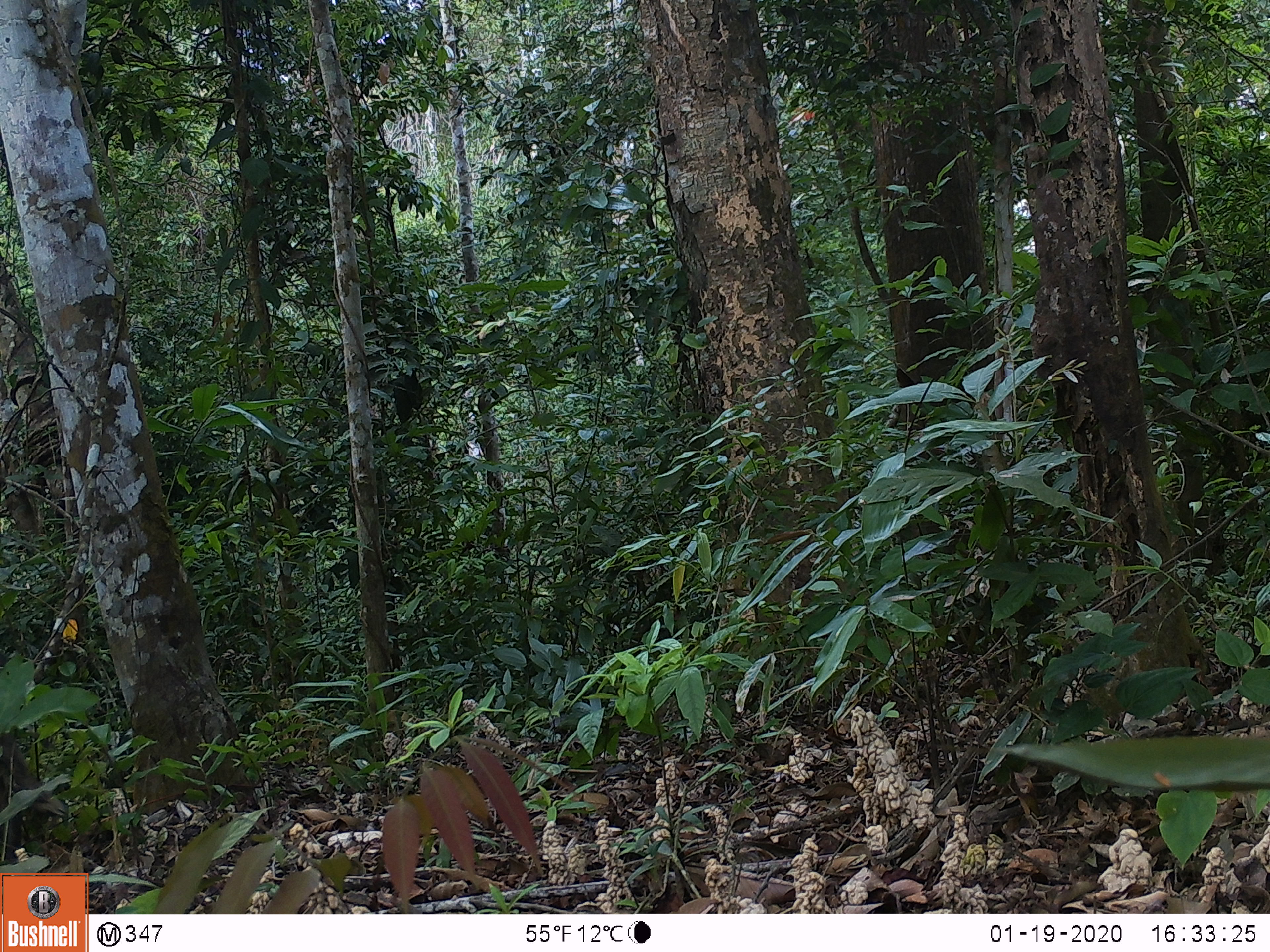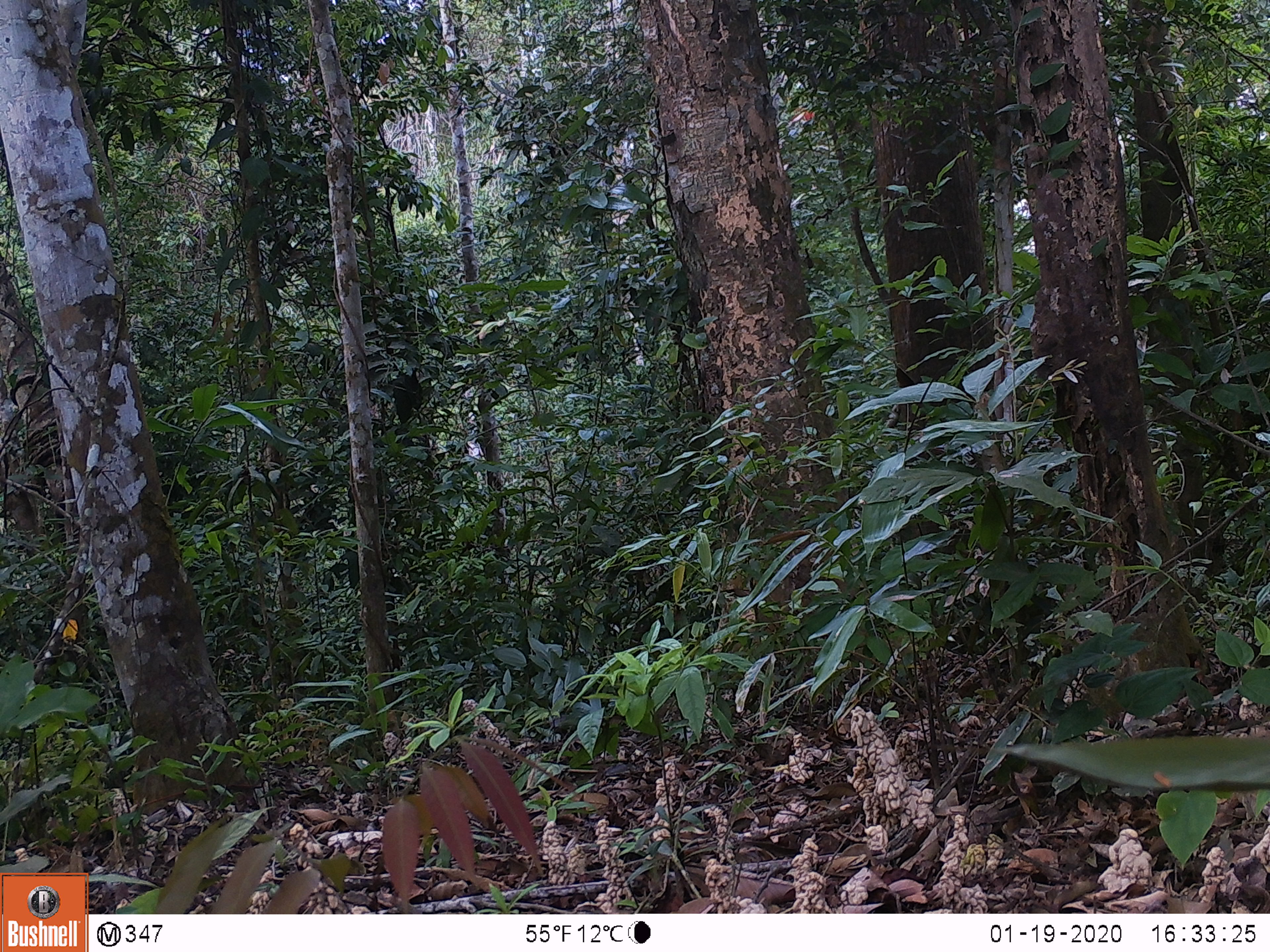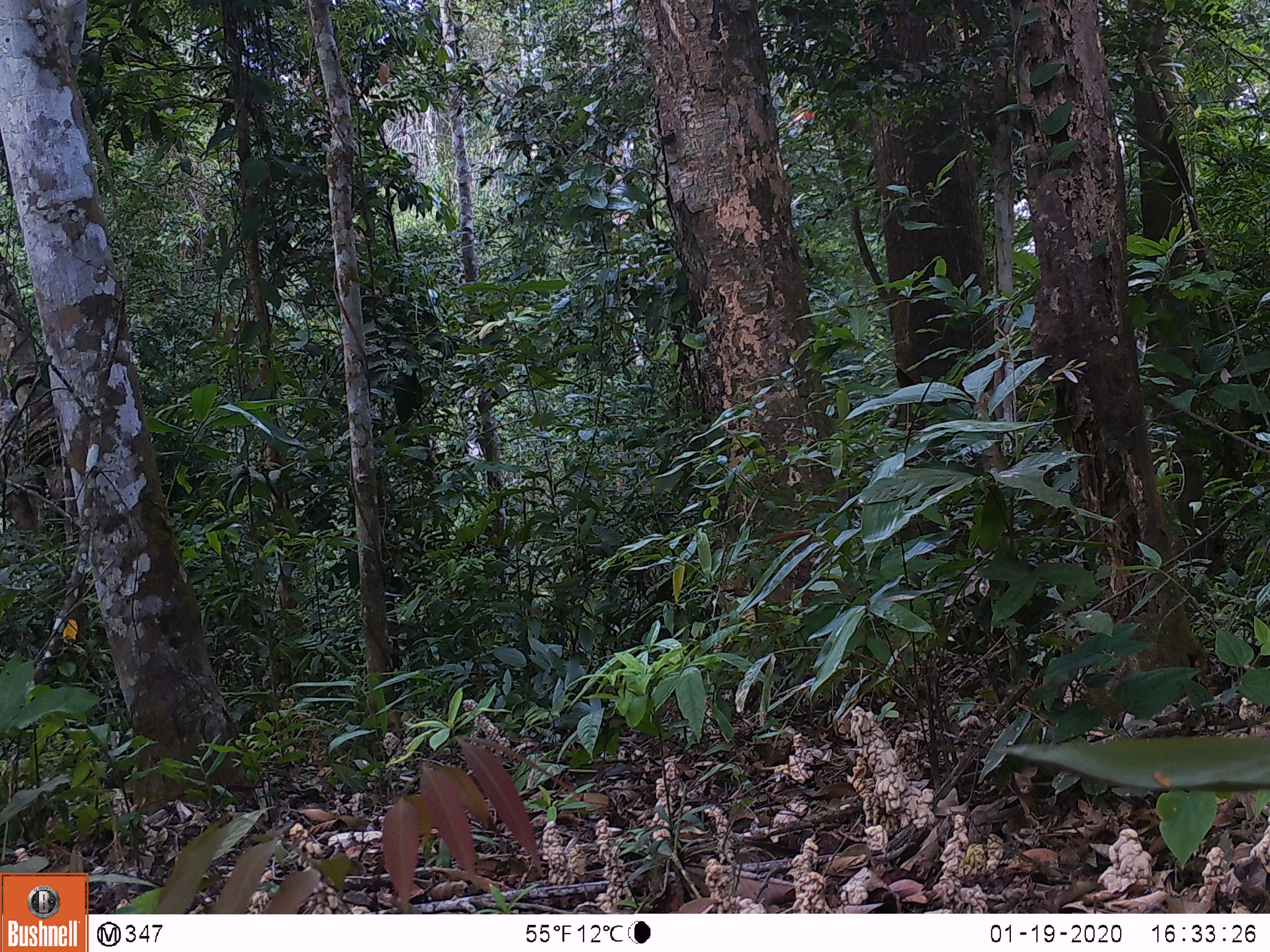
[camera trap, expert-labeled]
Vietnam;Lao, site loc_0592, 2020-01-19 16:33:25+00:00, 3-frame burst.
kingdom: Animalia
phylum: Chordata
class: Mammalia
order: Artiodactyla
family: Suidae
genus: Sus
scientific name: Sus scrofa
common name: eurasian wild pig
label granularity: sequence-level